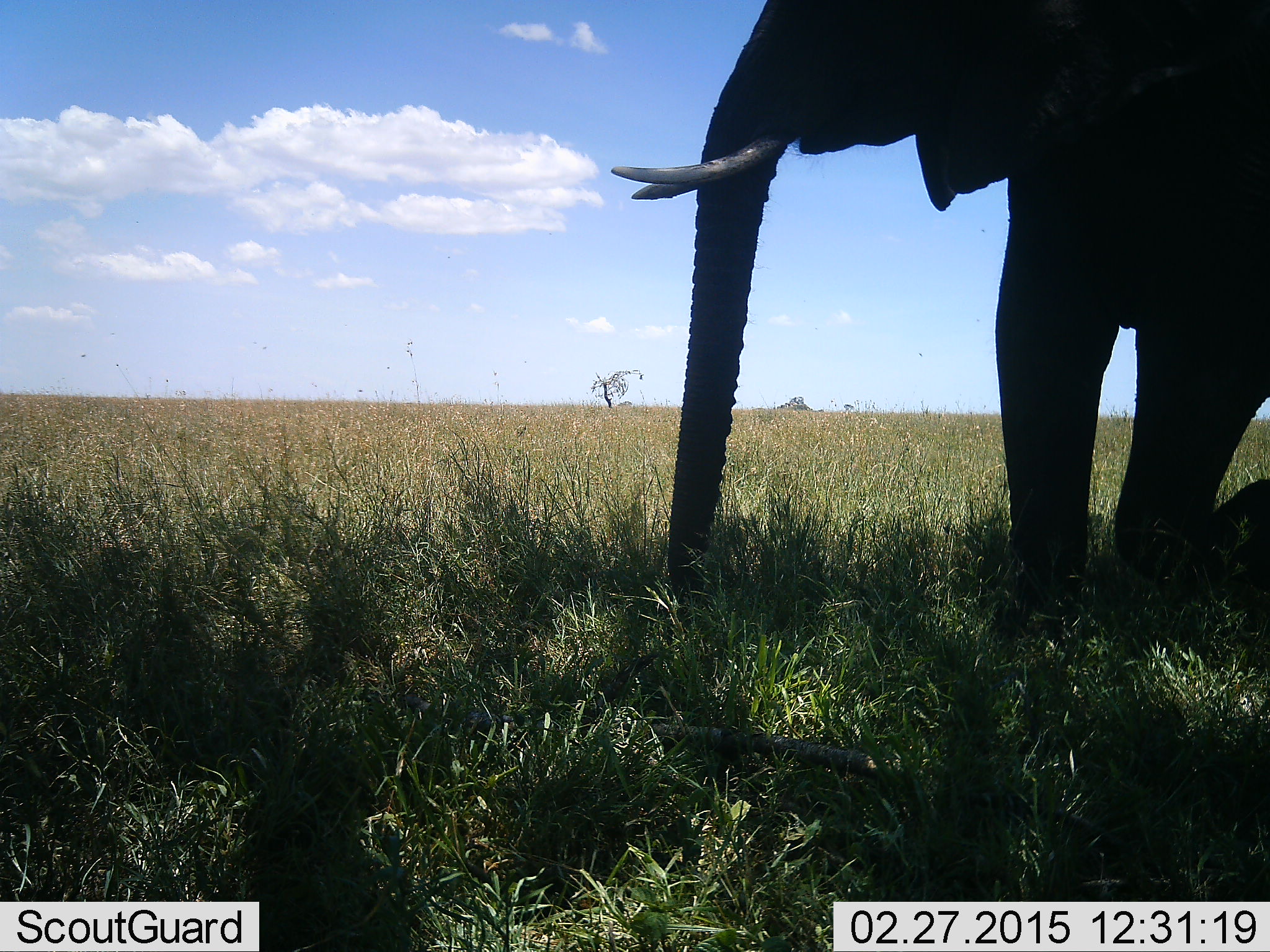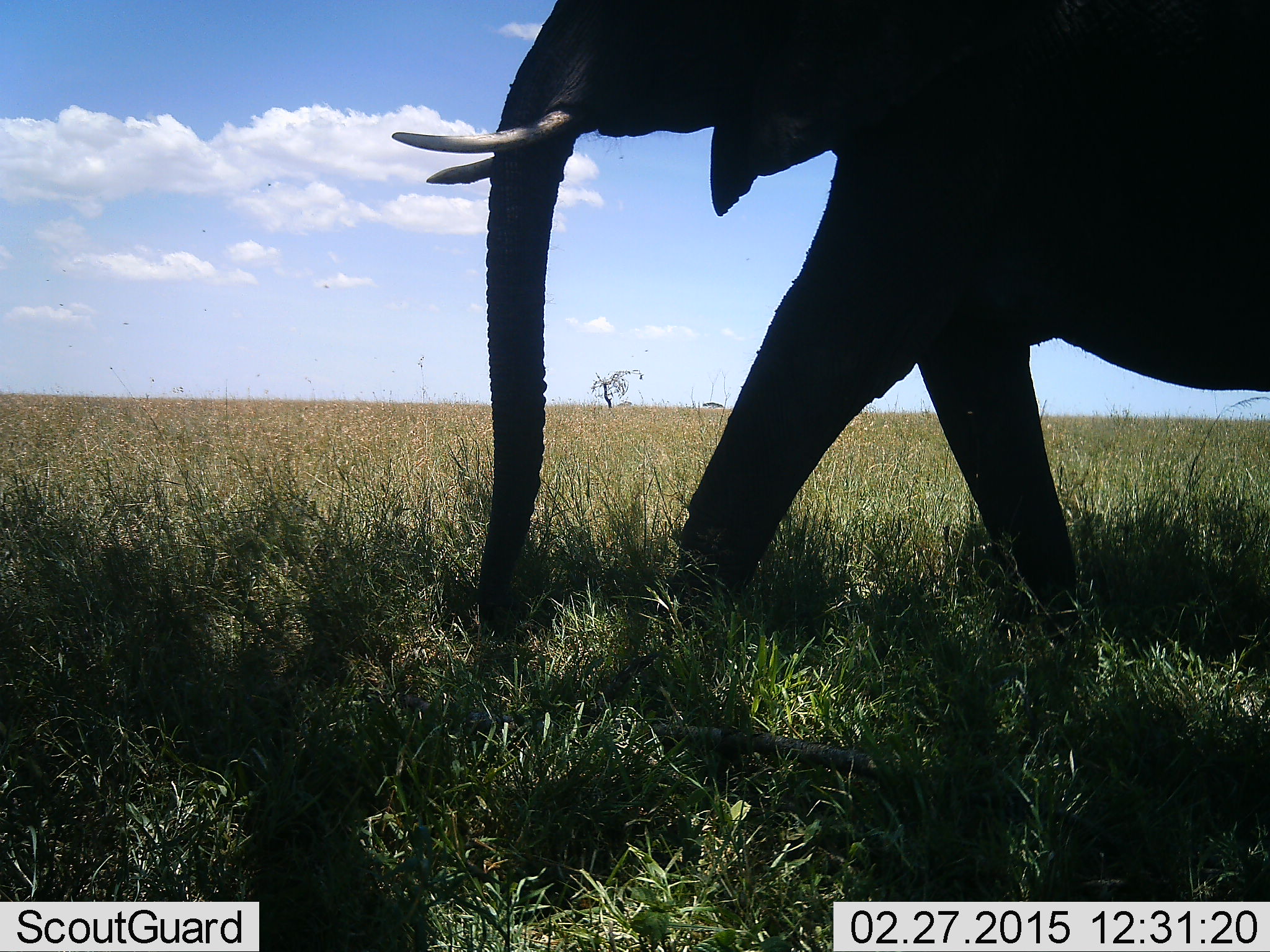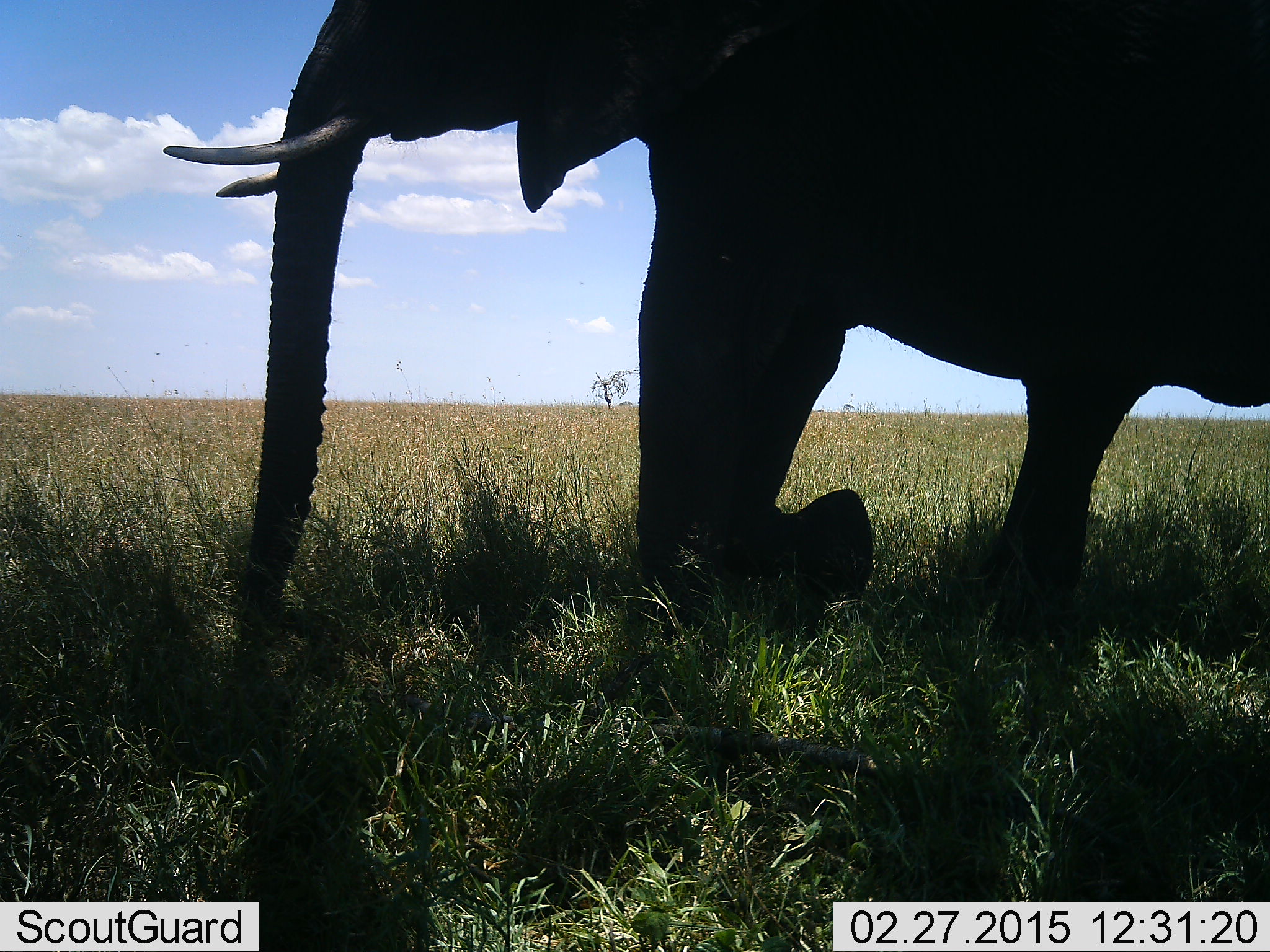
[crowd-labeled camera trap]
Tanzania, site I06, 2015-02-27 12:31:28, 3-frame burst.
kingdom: Animalia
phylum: Chordata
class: Mammalia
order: Proboscidea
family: Elephantidae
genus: Loxodonta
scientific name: Loxodonta africana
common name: african bush elephant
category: elephant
Elephant (african bush elephant) (Loxodonta africana), count 1. Behavior (volunteer vote fractions): standing 10%, resting 0%, moving 100%, interacting 0%. Young present (vote fraction): 0%. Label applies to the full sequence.